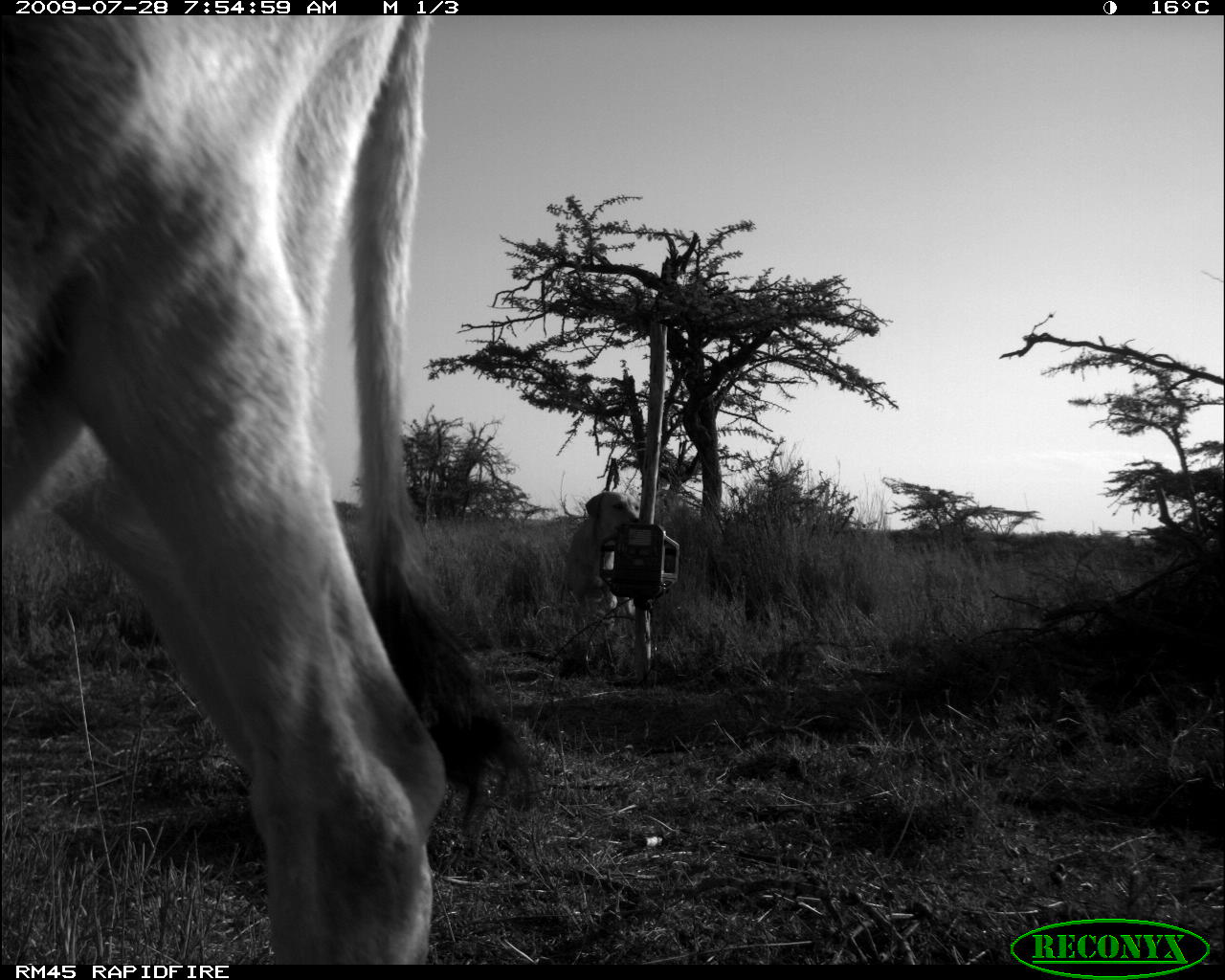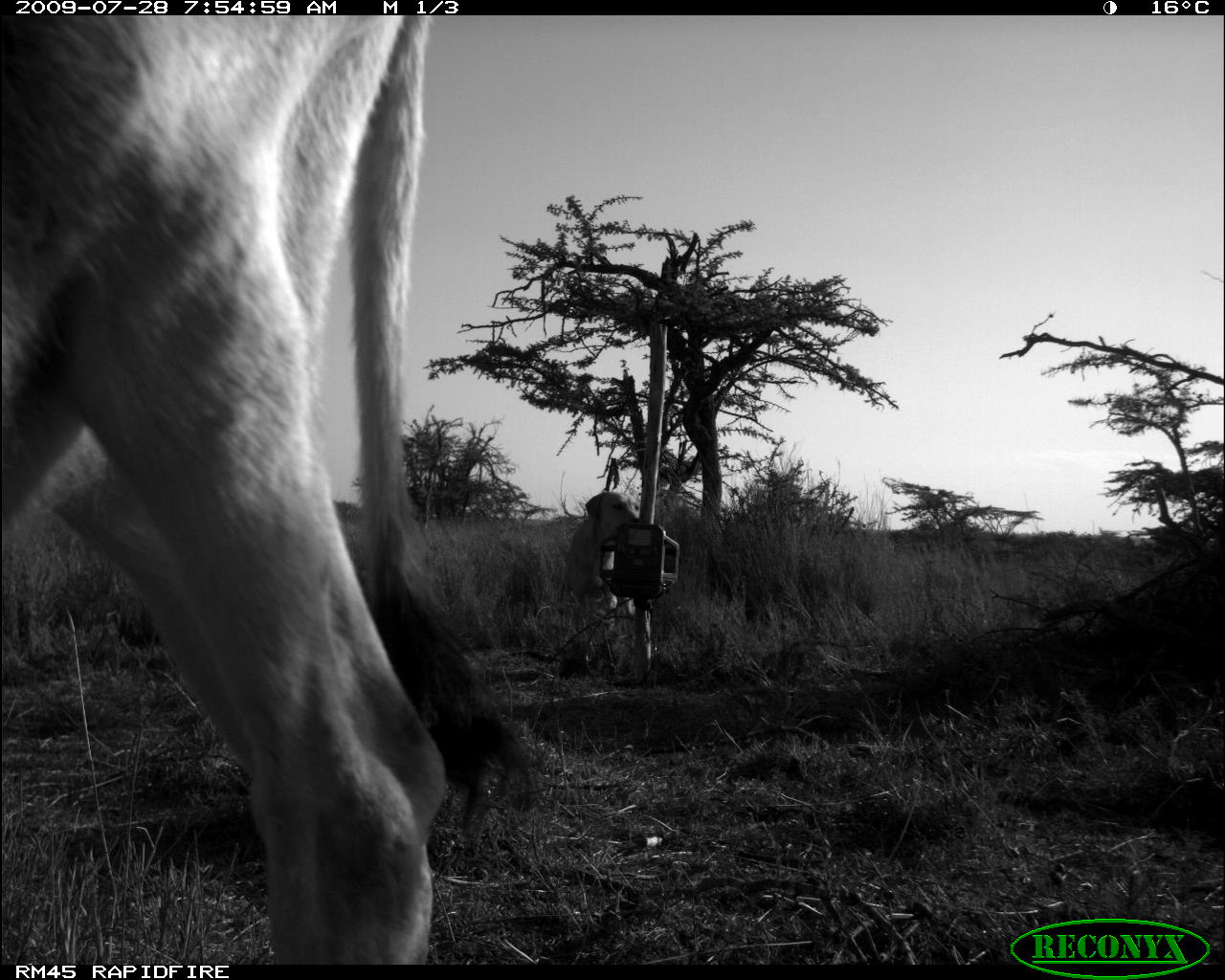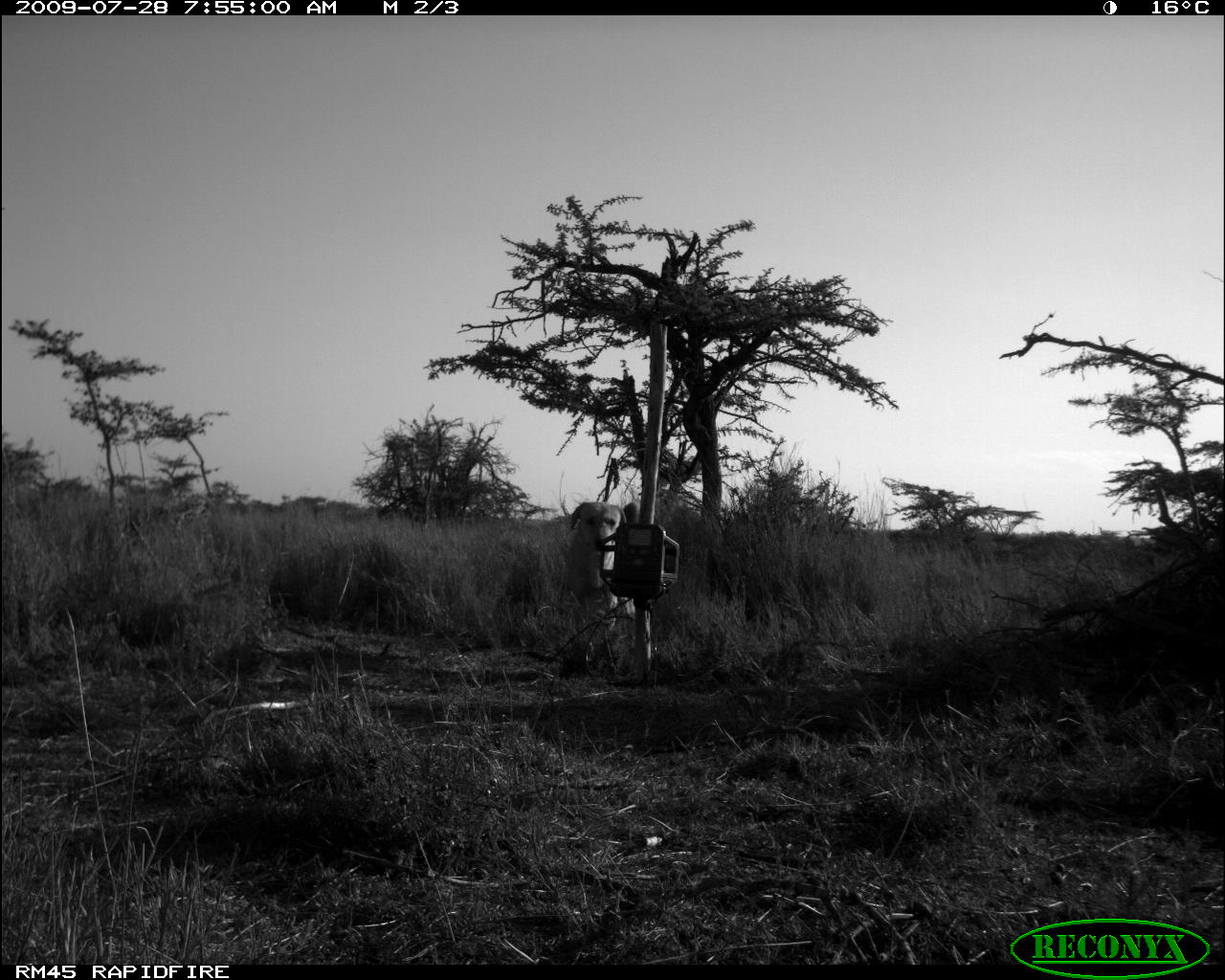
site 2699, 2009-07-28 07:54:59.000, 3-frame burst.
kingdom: Animalia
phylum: Chordata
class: Mammalia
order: Artiodactyla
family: Bovidae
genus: Bos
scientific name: Bos taurus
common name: domestic cattle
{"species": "Bos taurus (domestic cattle)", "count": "1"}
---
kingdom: Animalia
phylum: Chordata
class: Mammalia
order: Carnivora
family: Canidae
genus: Canis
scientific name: Canis familiaris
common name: domestic dog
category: canis lupus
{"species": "canis lupus (domestic dog) (Canis familiaris)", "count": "1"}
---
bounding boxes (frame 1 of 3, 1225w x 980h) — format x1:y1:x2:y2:
bos taurus: 2:15:475:965; 561:491:643:636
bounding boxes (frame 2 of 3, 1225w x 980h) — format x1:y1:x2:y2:
canis lupus: 3:15:528:964; 564:491:640:641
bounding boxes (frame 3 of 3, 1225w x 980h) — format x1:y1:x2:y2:
canis lupus: 567:501:628:634